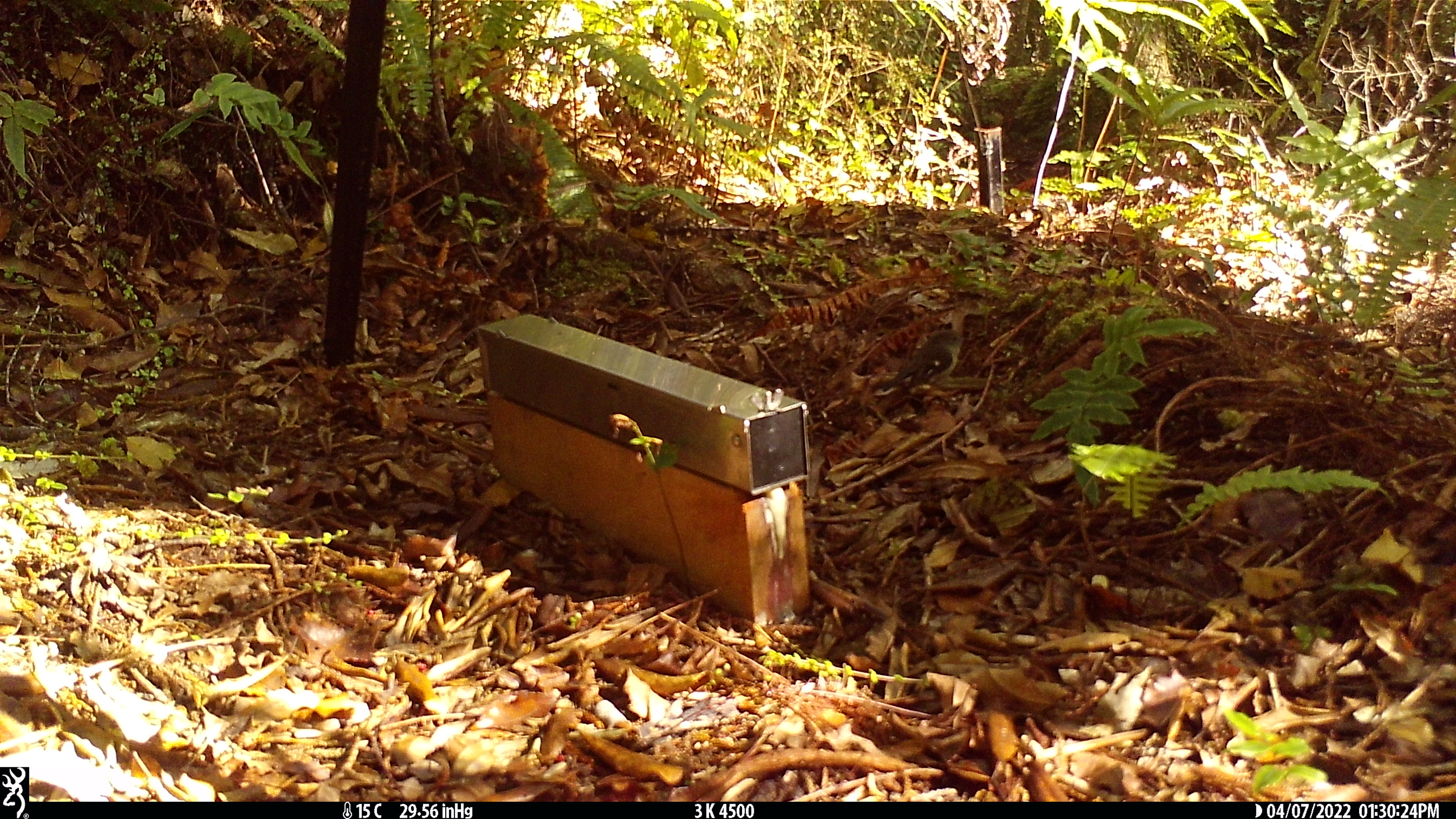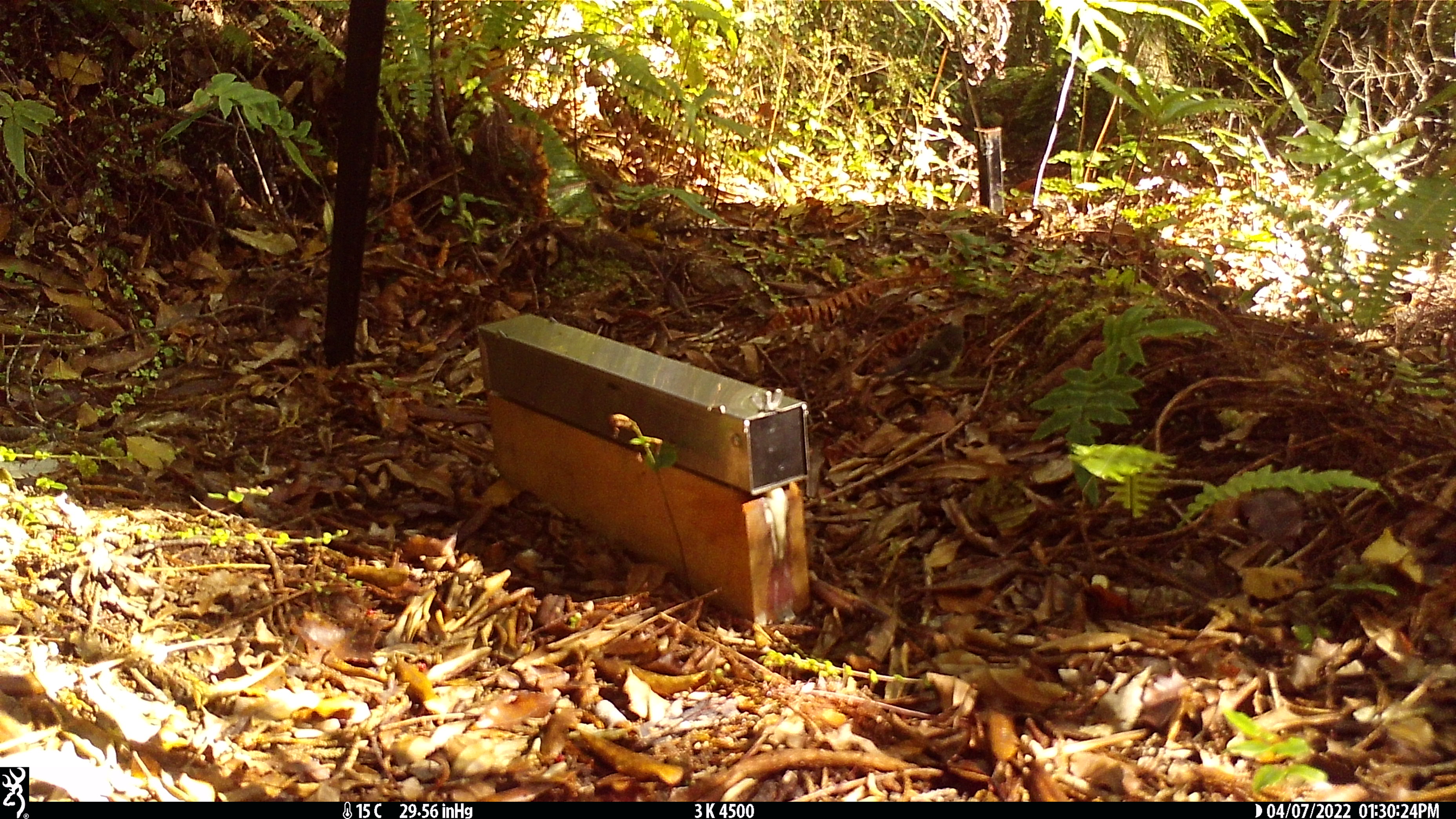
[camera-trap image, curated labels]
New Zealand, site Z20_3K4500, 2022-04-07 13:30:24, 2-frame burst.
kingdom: Animalia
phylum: Chordata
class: Aves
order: Passeriformes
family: Petroicidae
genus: Petroica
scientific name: Petroica macrocephala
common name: tomtit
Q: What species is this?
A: Tomtit (Petroica macrocephala).